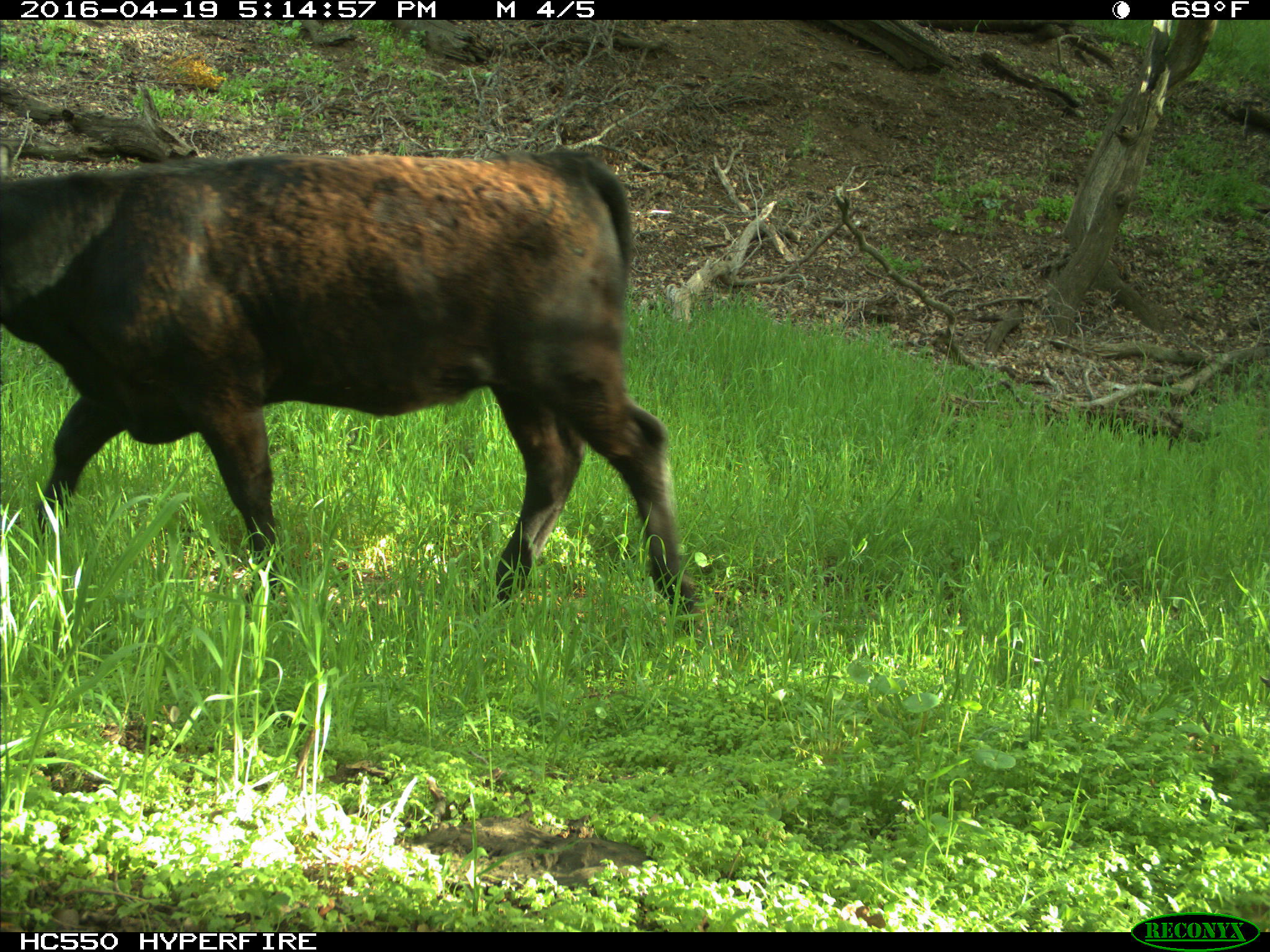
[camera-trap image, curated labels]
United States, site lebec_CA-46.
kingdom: Animalia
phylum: Chordata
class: Mammalia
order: Artiodactyla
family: Bovidae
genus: Bos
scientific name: Bos taurus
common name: domestic cow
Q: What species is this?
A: Bos taurus (domestic cow).